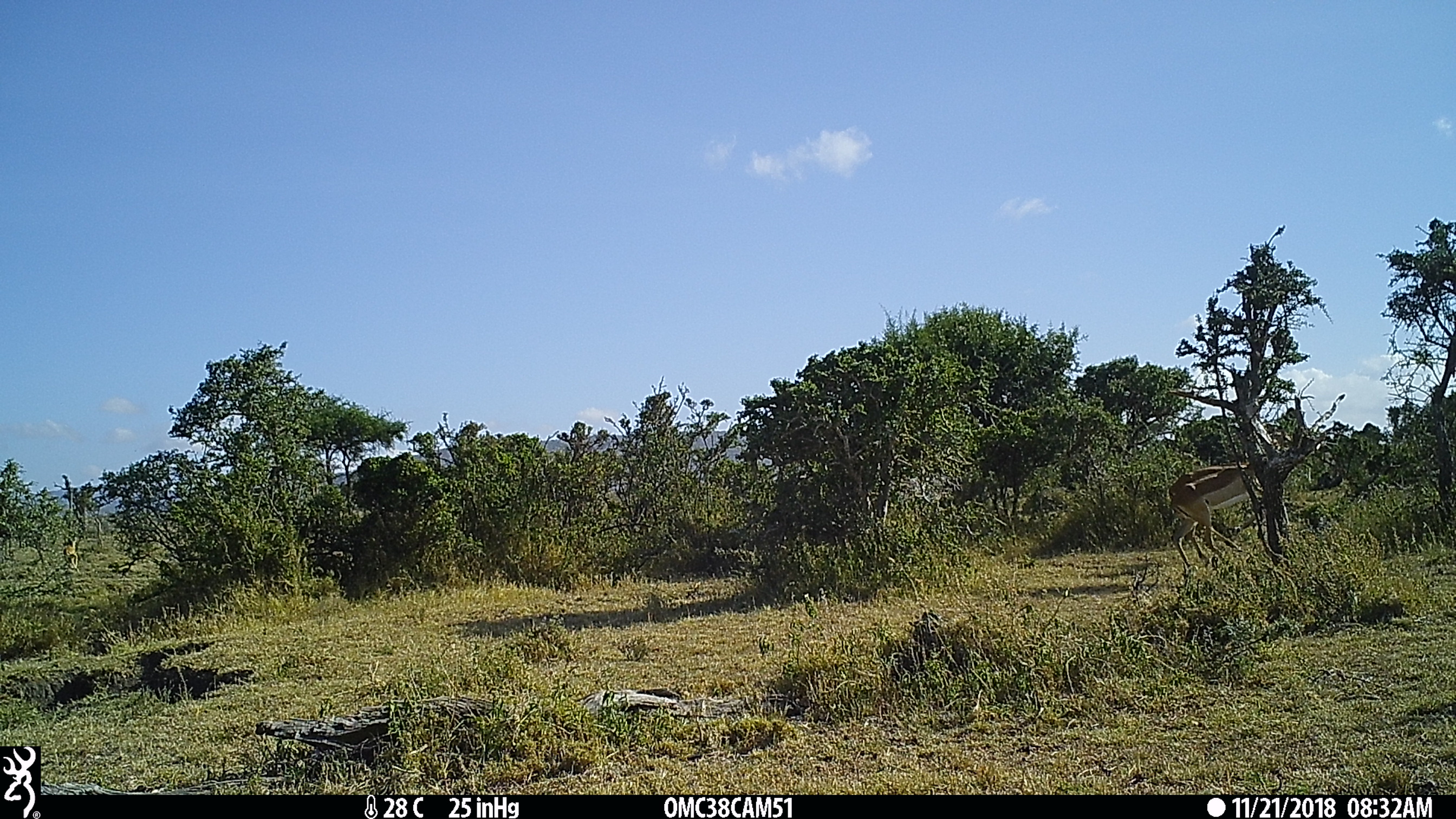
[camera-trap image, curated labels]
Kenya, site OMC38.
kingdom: Animalia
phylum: Chordata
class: Mammalia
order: Artiodactyla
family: Bovidae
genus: Aepyceros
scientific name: Aepyceros melampus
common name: impala